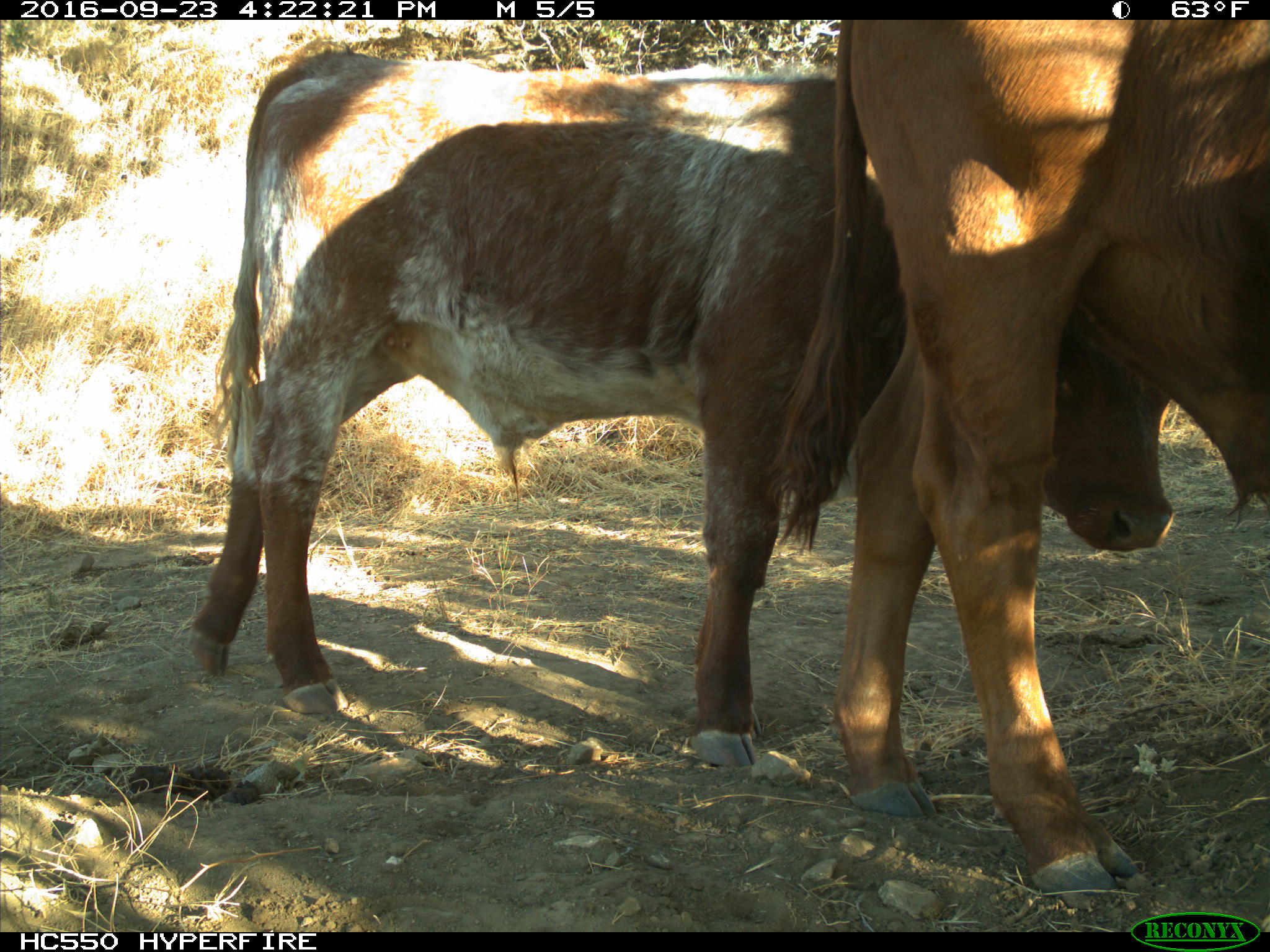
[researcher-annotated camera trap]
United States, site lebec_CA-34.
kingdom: Animalia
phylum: Chordata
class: Mammalia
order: Artiodactyla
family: Bovidae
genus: Bos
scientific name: Bos taurus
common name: domestic cow